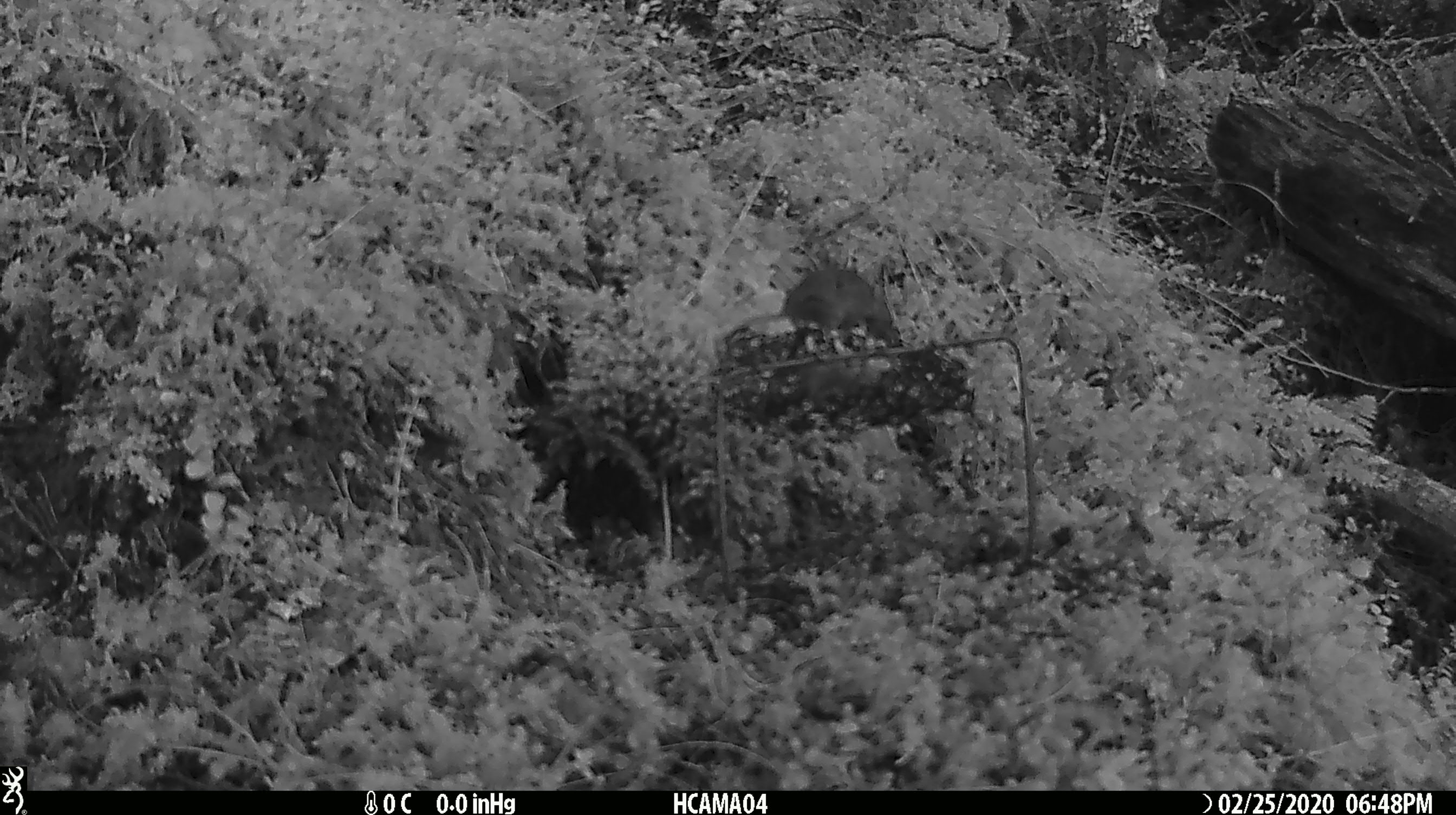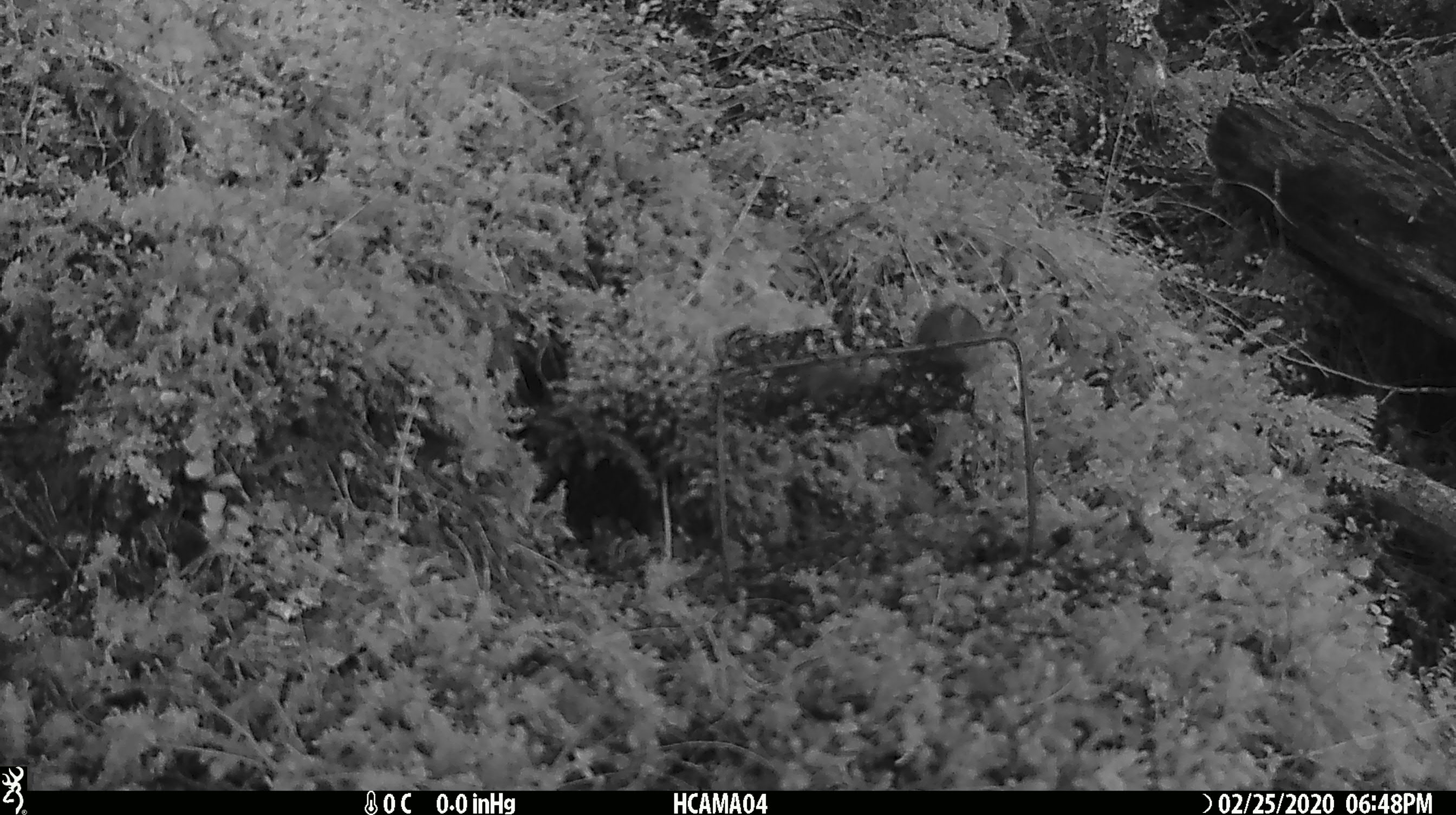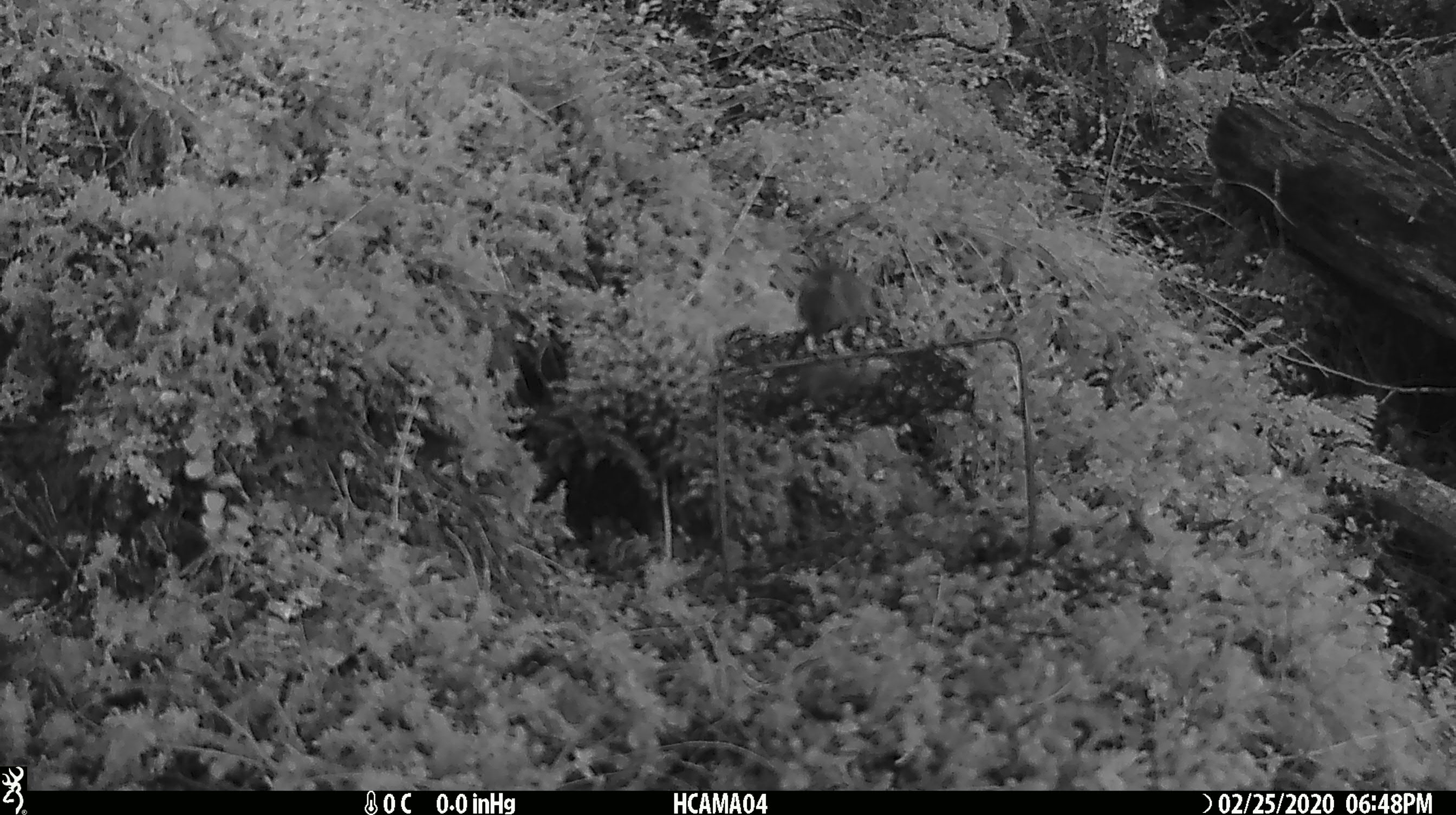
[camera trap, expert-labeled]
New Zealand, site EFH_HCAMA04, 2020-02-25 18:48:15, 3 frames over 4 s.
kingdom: Animalia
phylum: Chordata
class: Mammalia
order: Rodentia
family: Muridae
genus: Mus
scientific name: Mus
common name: mouse